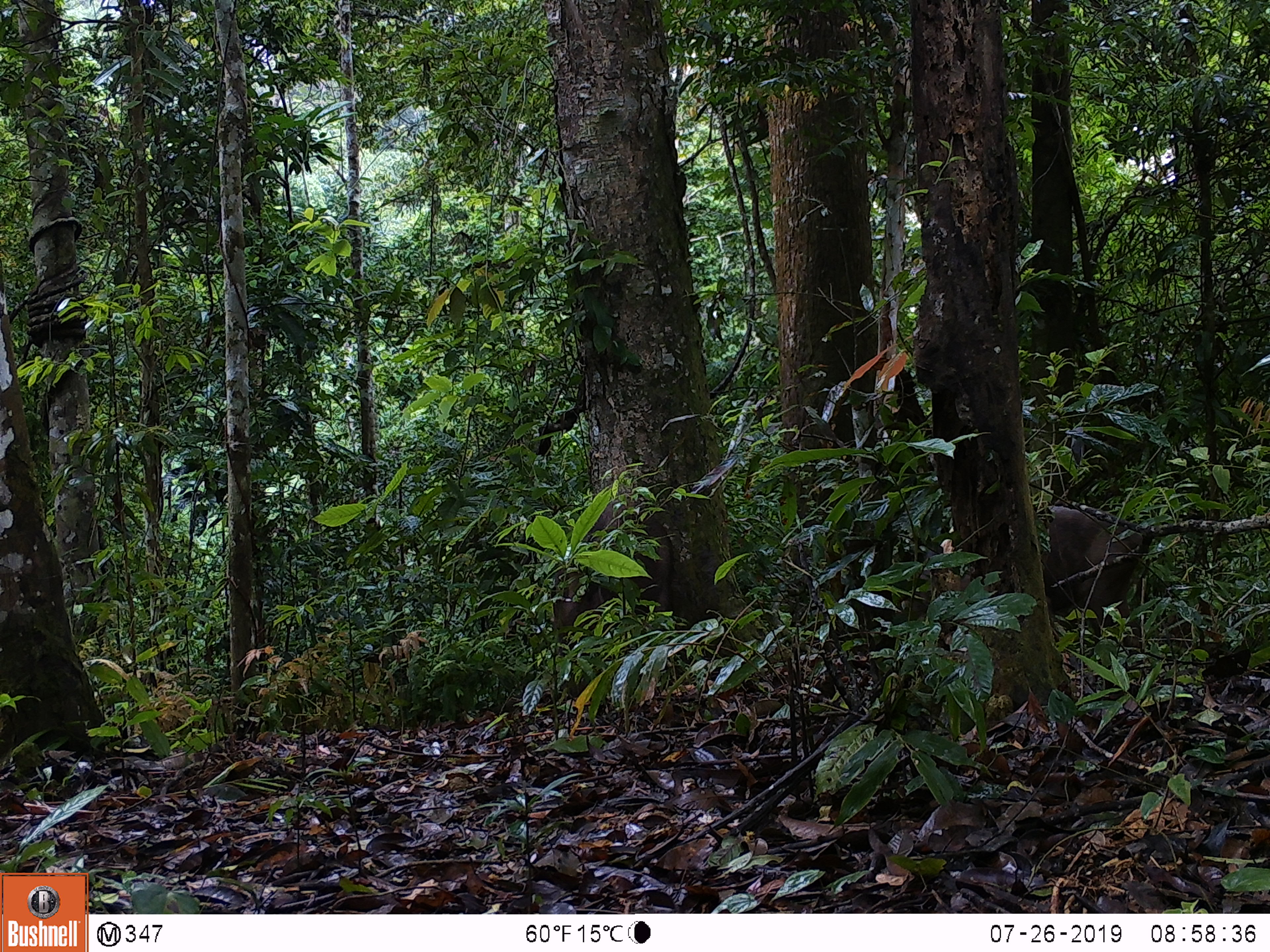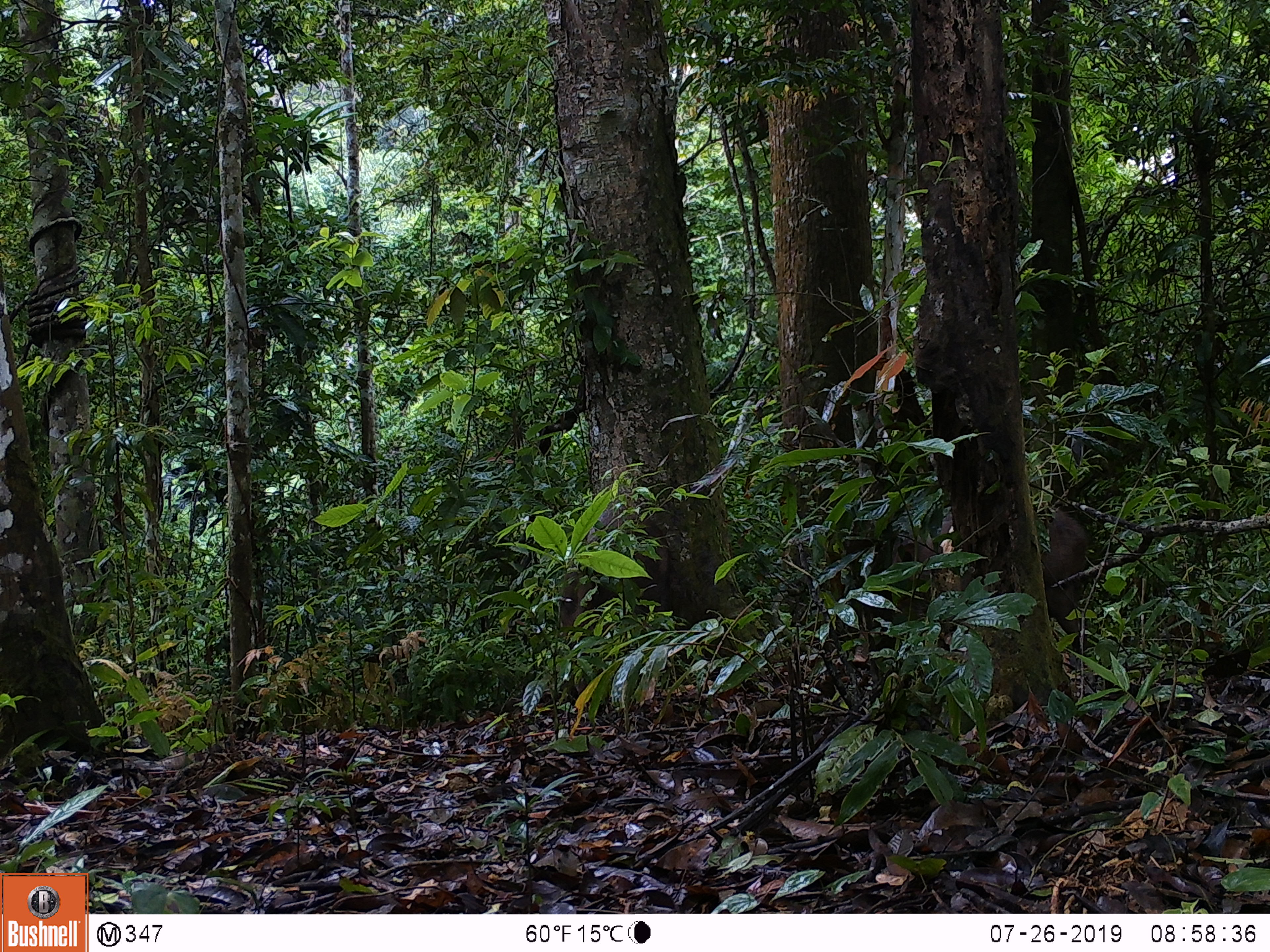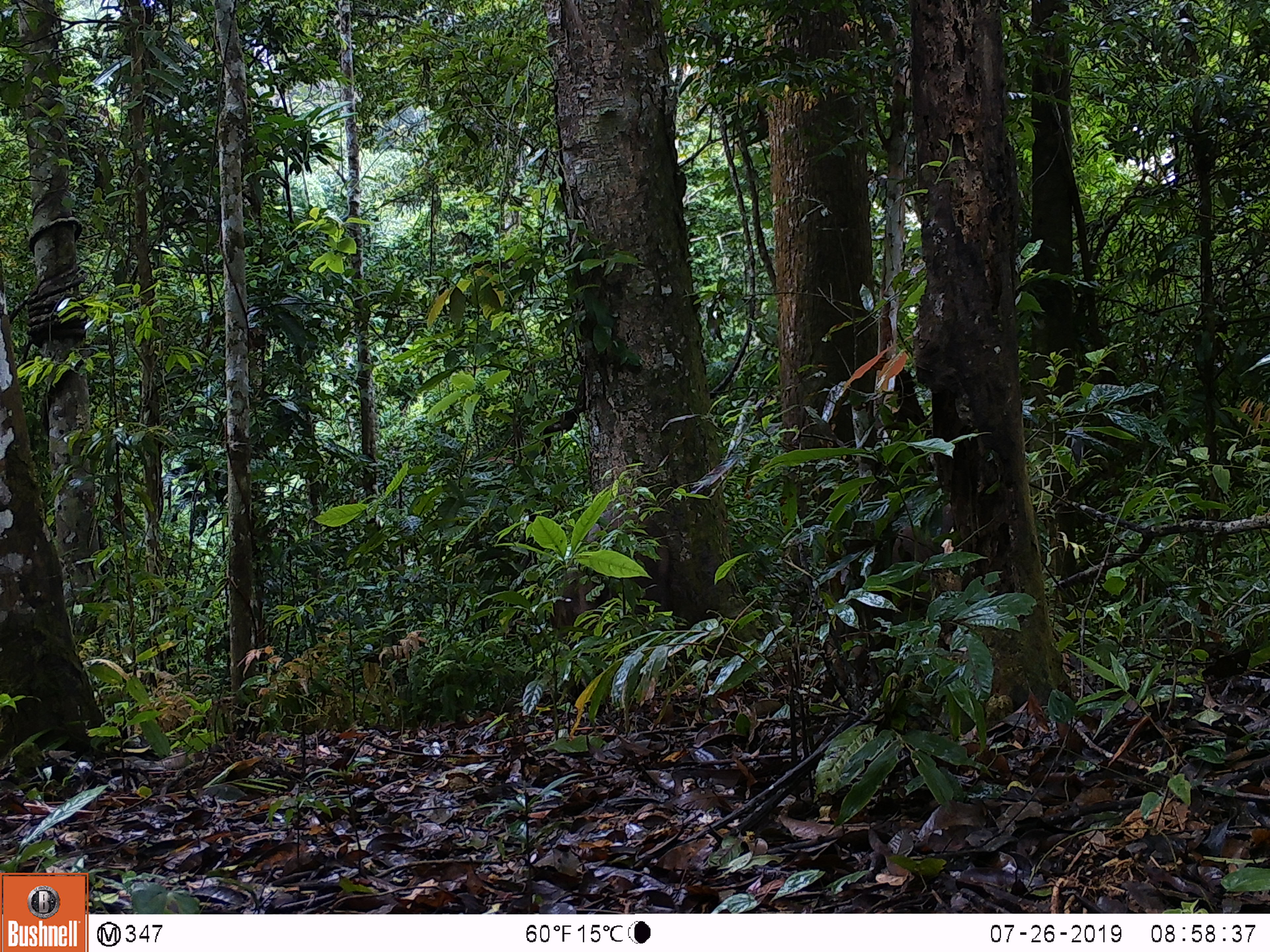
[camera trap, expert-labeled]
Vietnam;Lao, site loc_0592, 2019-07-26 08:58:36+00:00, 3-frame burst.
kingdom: Animalia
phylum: Chordata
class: Mammalia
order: Artiodactyla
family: Suidae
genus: Sus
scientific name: Sus scrofa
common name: eurasian wild pig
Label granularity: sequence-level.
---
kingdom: Animalia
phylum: Chordata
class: Aves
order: Galliformes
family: Phasianidae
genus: Polyplectron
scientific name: Polyplectron bicalcaratum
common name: gray peacock-pheasant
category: grey peacock pheasant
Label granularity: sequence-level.